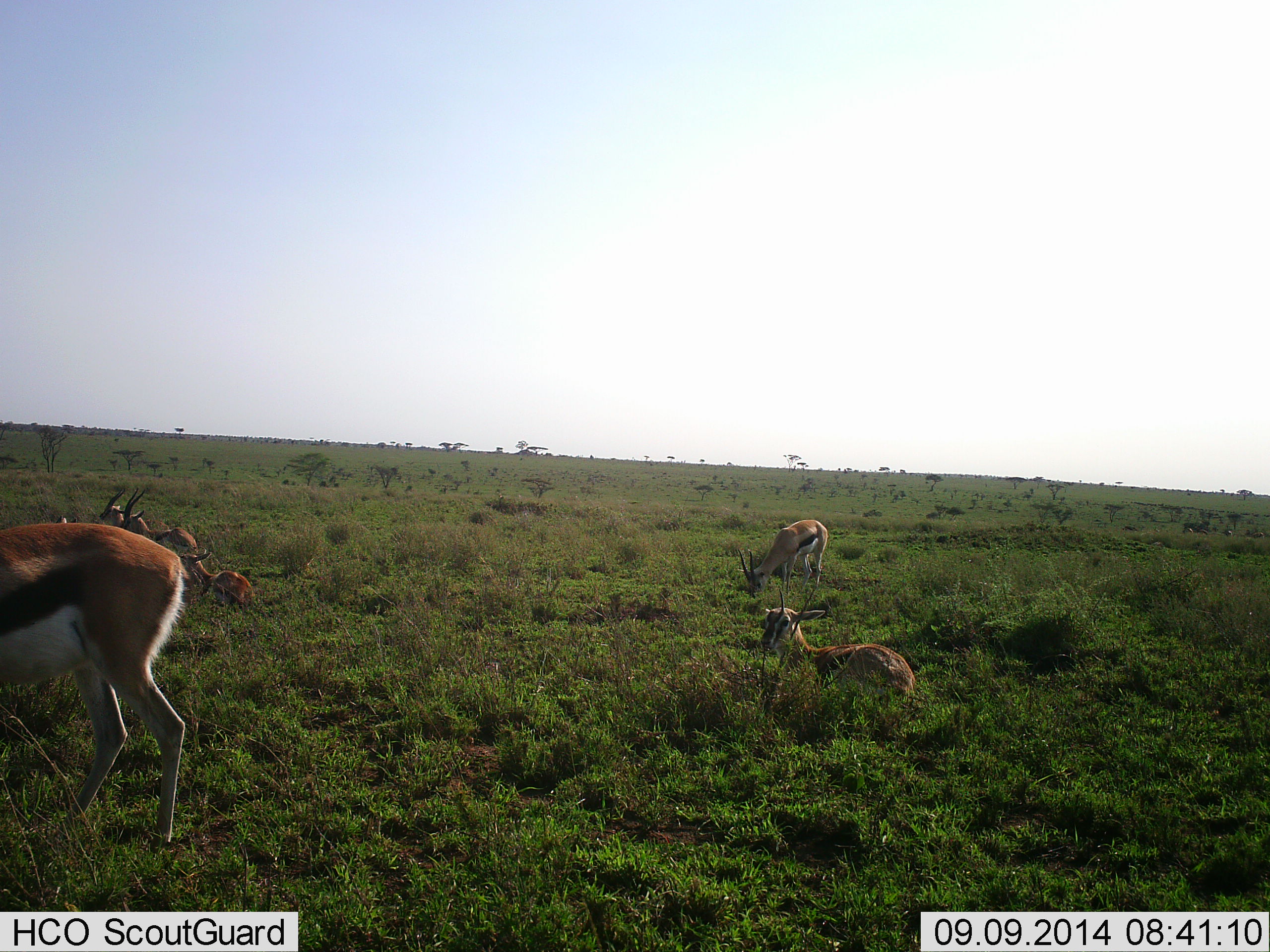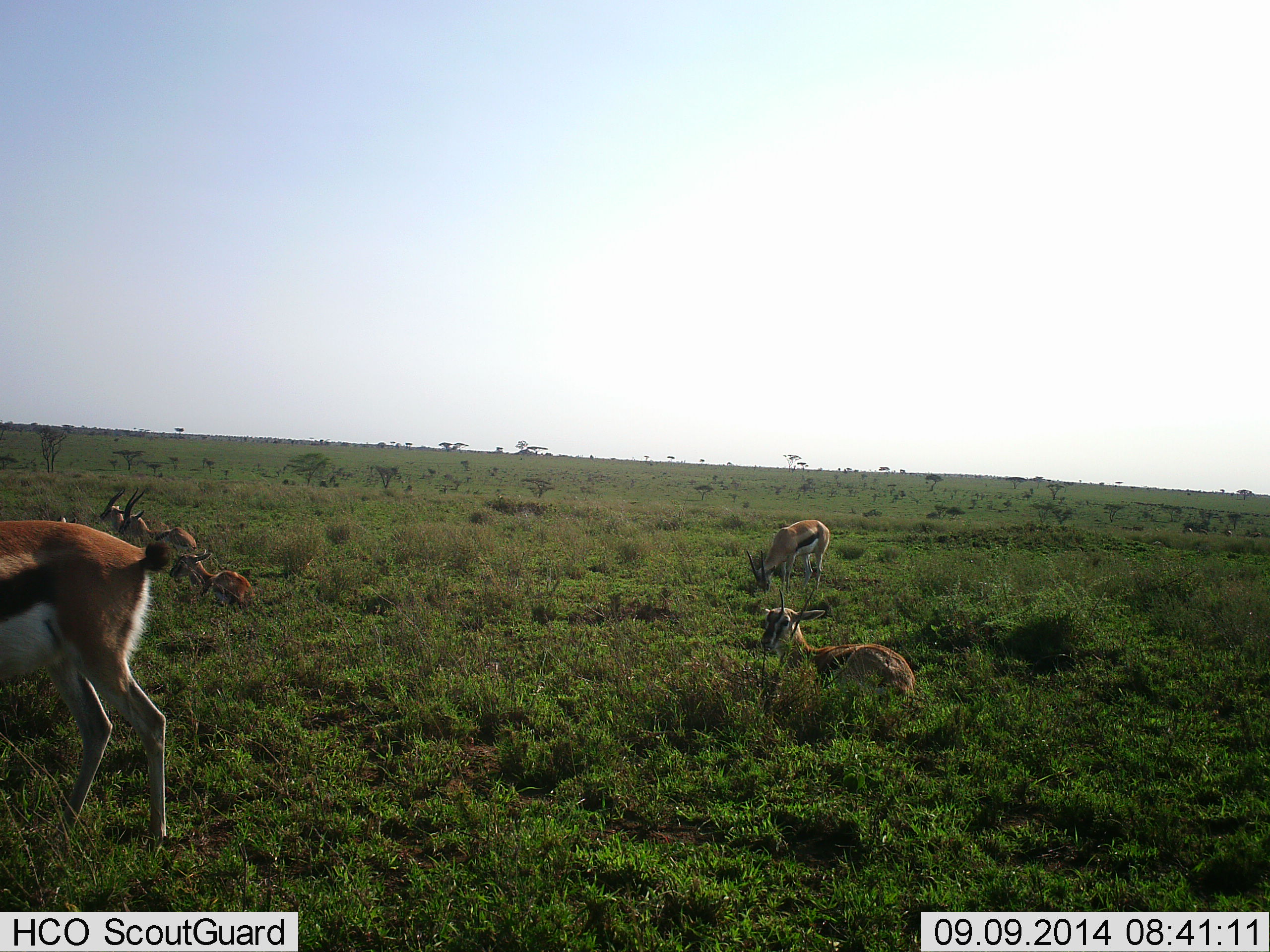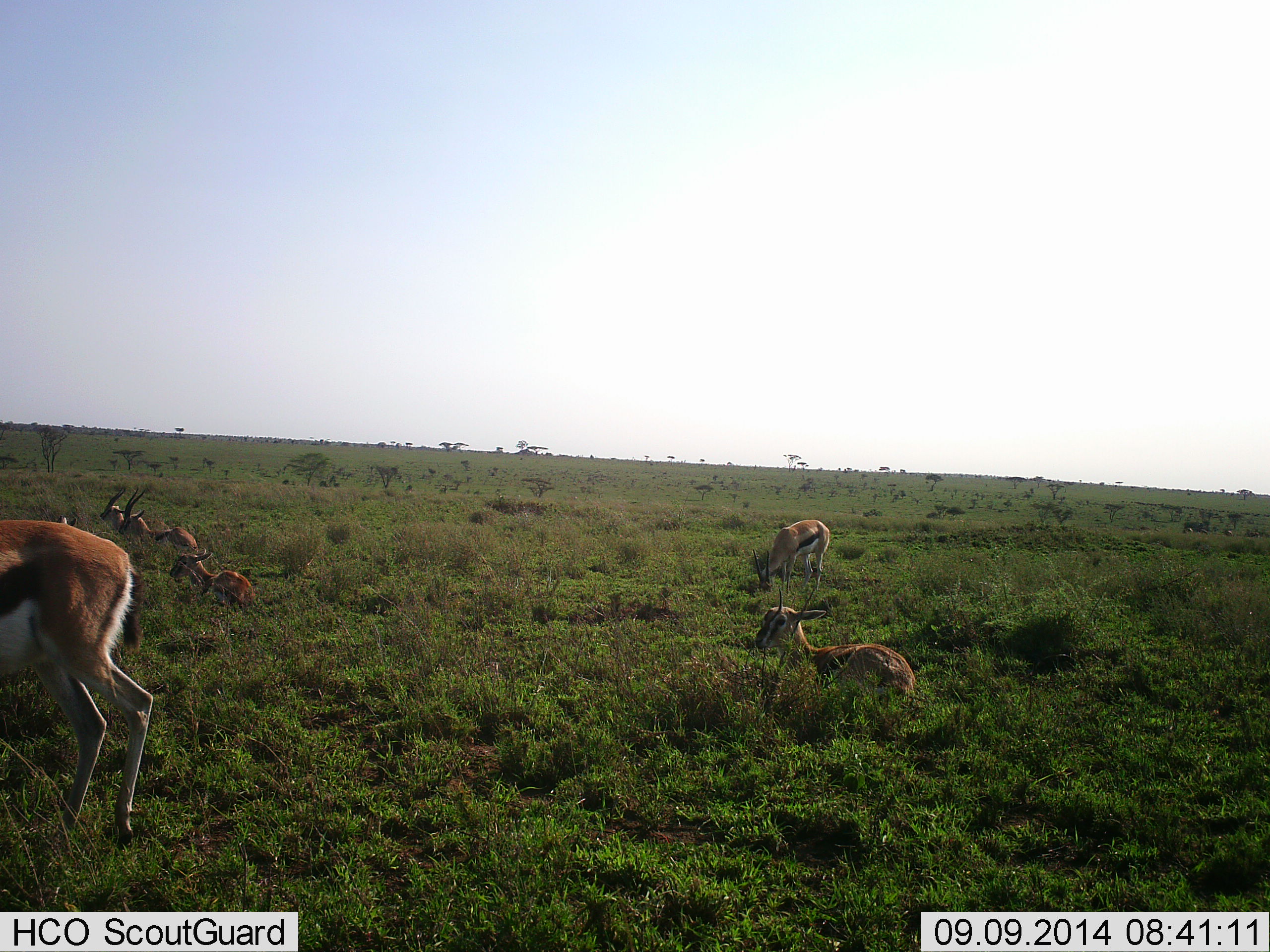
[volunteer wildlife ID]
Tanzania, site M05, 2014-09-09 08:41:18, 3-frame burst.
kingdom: Animalia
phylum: Chordata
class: Mammalia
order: Artiodactyla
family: Bovidae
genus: Eudorcas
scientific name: Eudorcas thomsonii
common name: thomson's gazelle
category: gazellethomsons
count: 6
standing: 40%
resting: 100%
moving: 40%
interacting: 0%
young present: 10%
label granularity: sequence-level